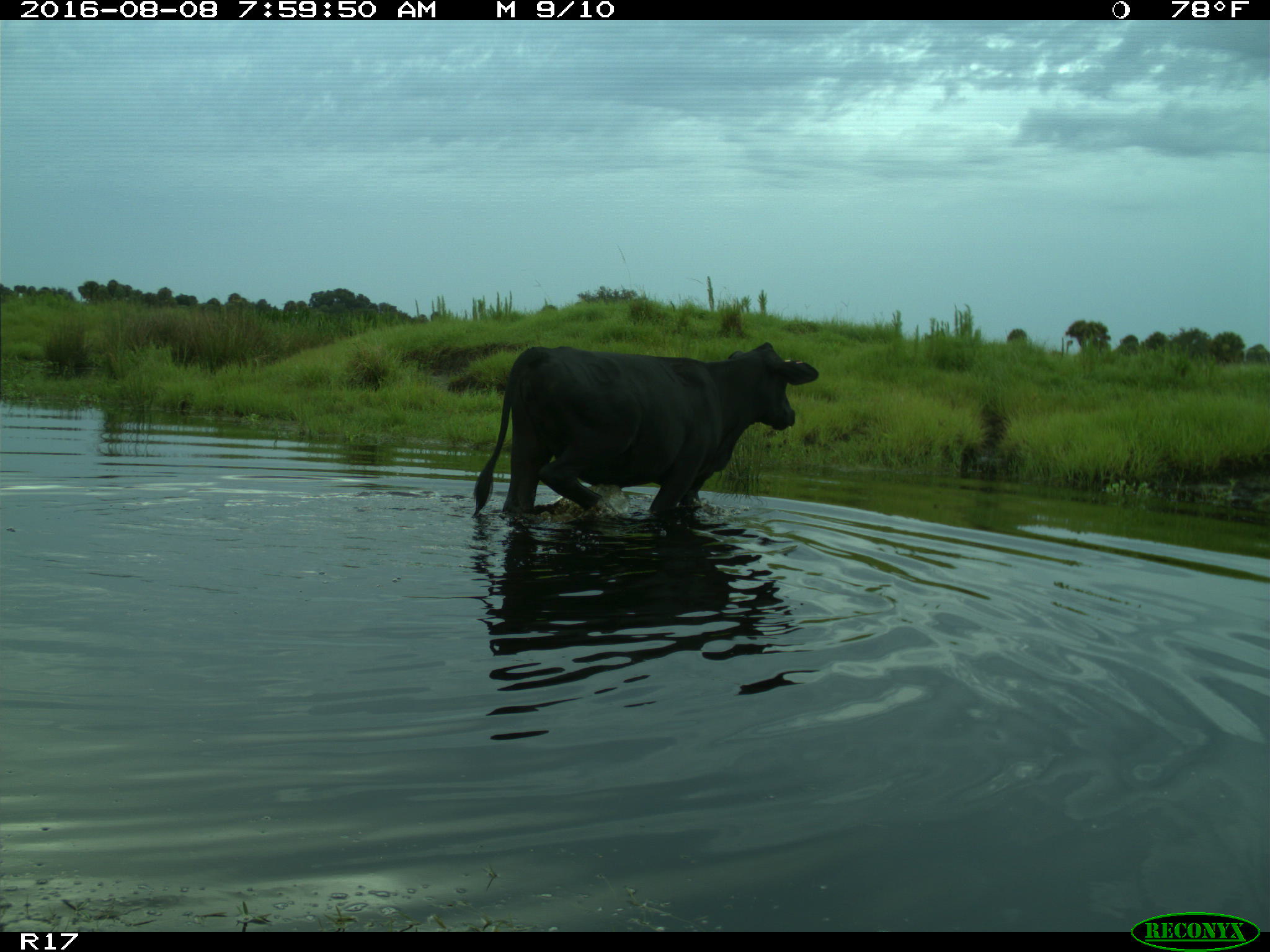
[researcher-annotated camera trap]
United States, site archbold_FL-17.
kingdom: Animalia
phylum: Chordata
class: Mammalia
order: Artiodactyla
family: Bovidae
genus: Bos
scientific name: Bos taurus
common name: domestic cow